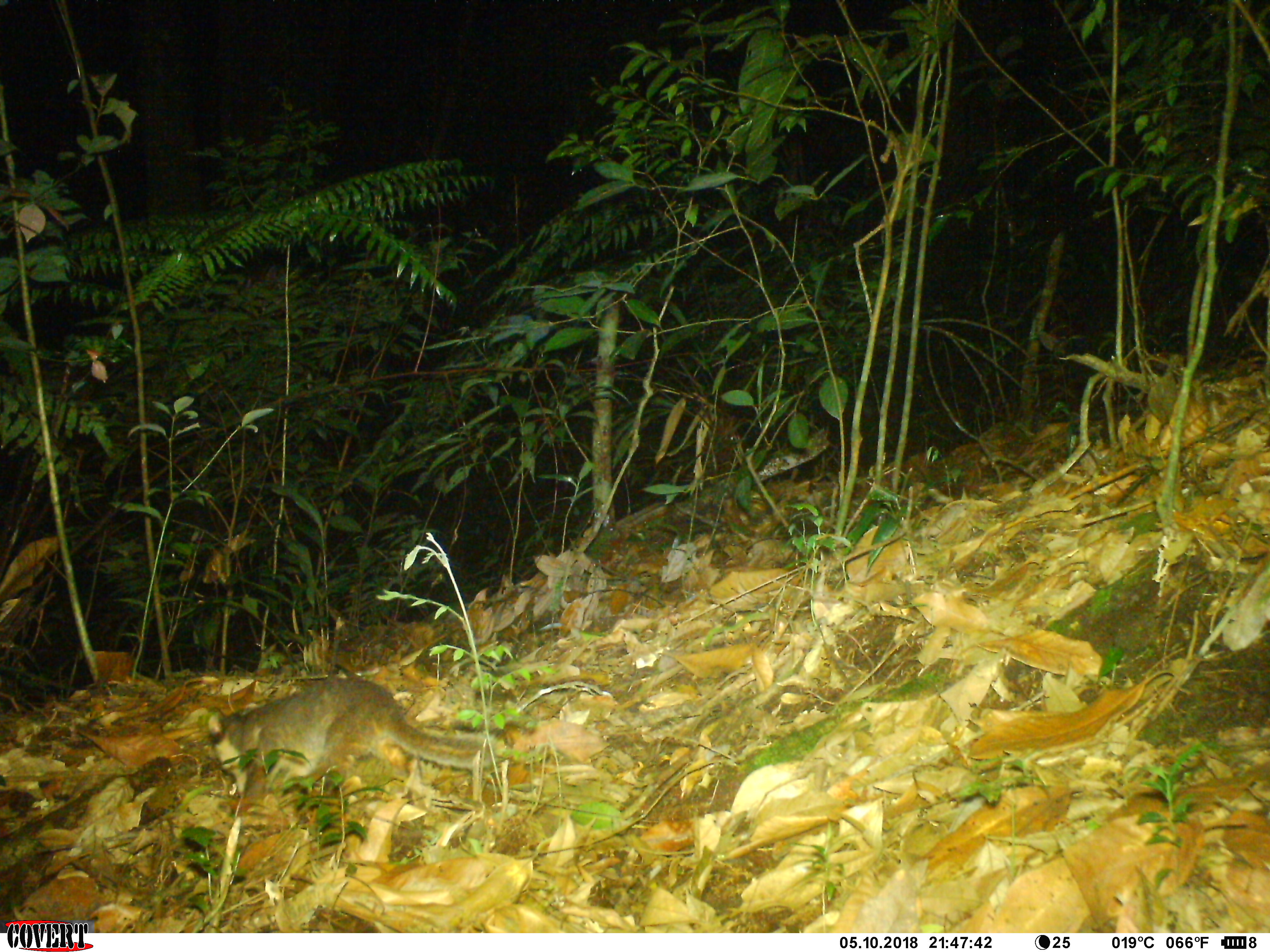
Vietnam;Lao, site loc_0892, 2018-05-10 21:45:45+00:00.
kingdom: Animalia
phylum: Chordata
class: Mammalia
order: Carnivora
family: Mustelidae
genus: Melogale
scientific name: Melogale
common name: ferret badger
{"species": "ferret badger (Melogale)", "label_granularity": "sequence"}